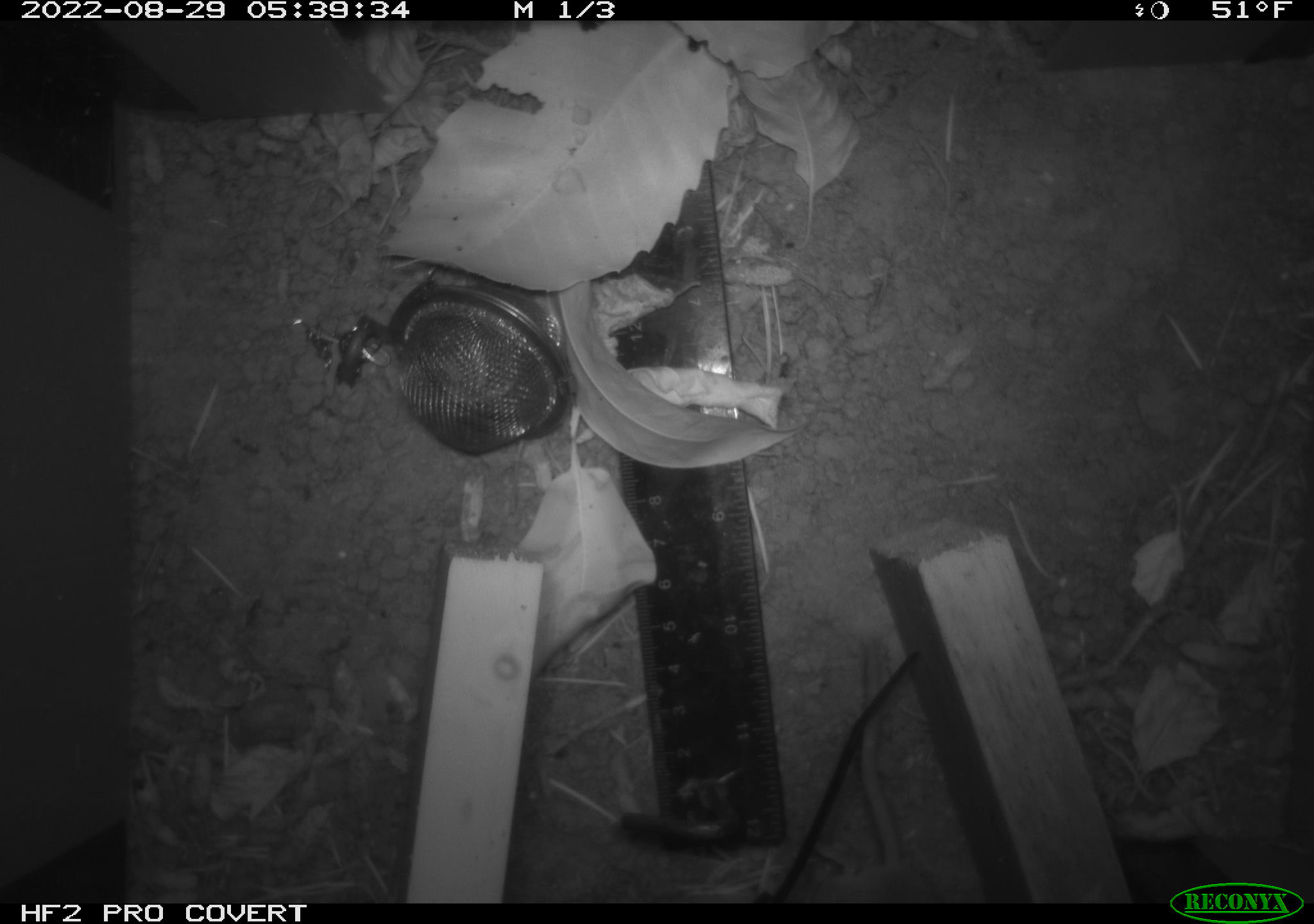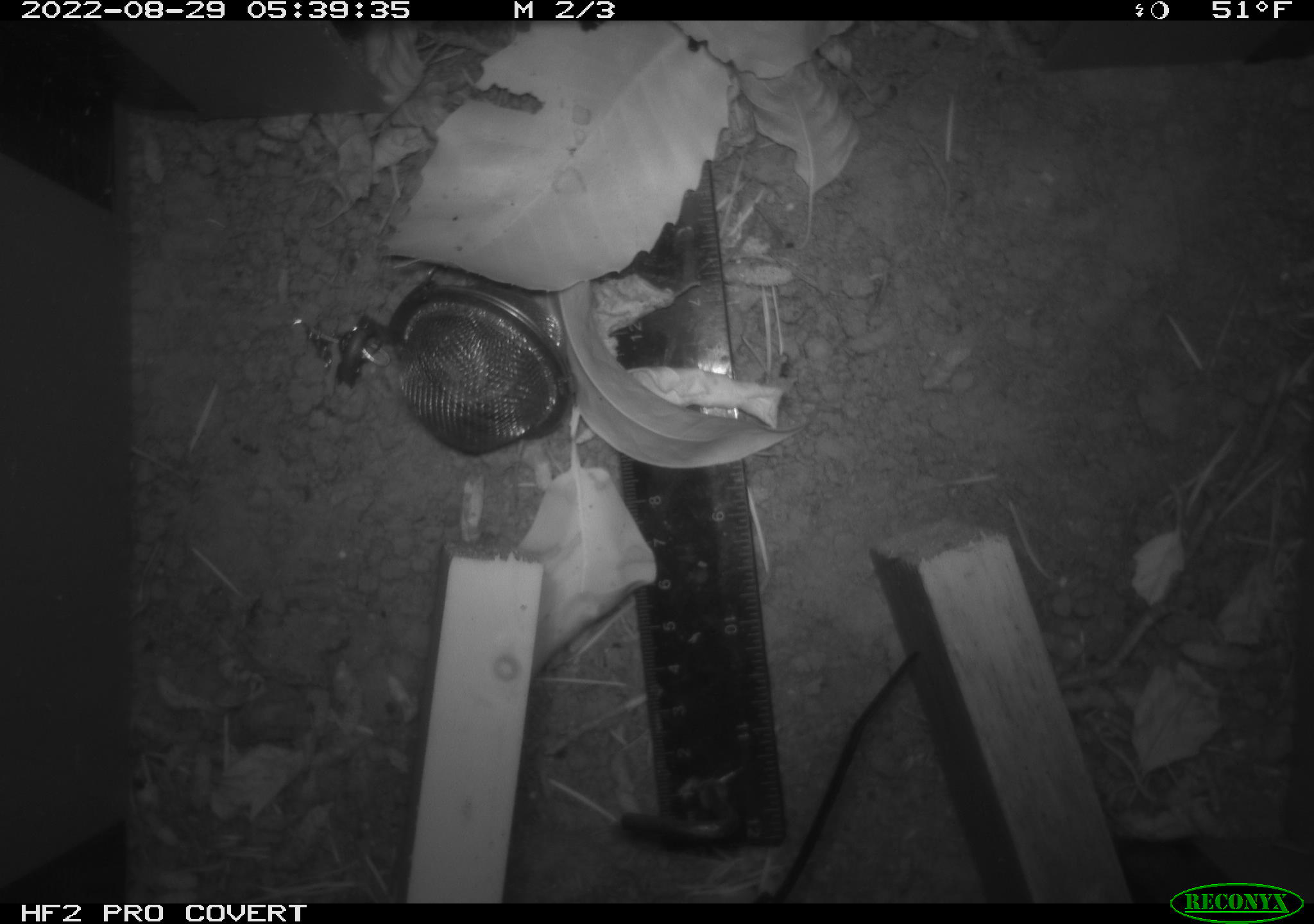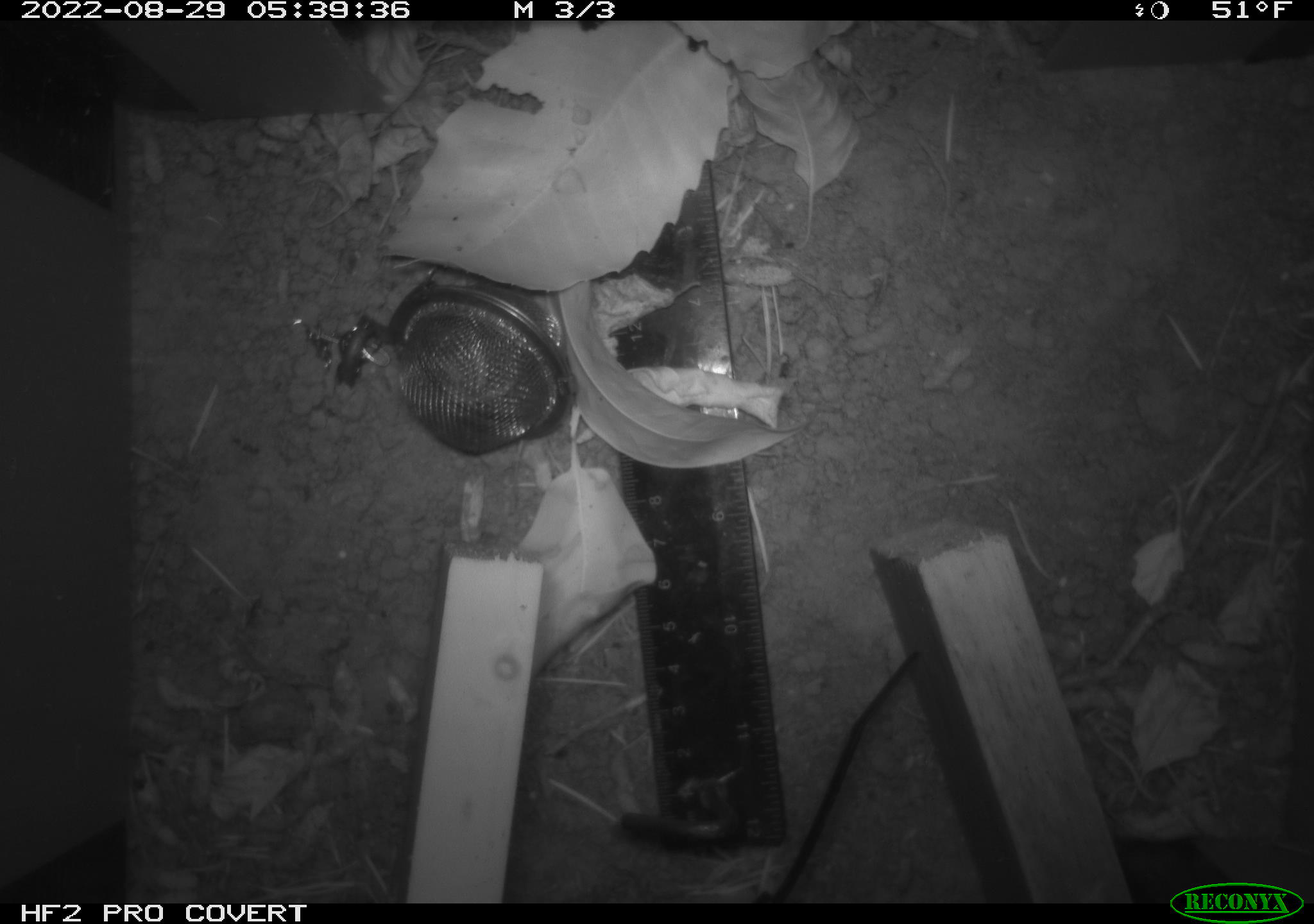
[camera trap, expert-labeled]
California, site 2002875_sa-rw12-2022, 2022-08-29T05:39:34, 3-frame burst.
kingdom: Animalia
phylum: Chordata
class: Mammalia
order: Rodentia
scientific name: Rodentia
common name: rodent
Rodent (Rodentia).